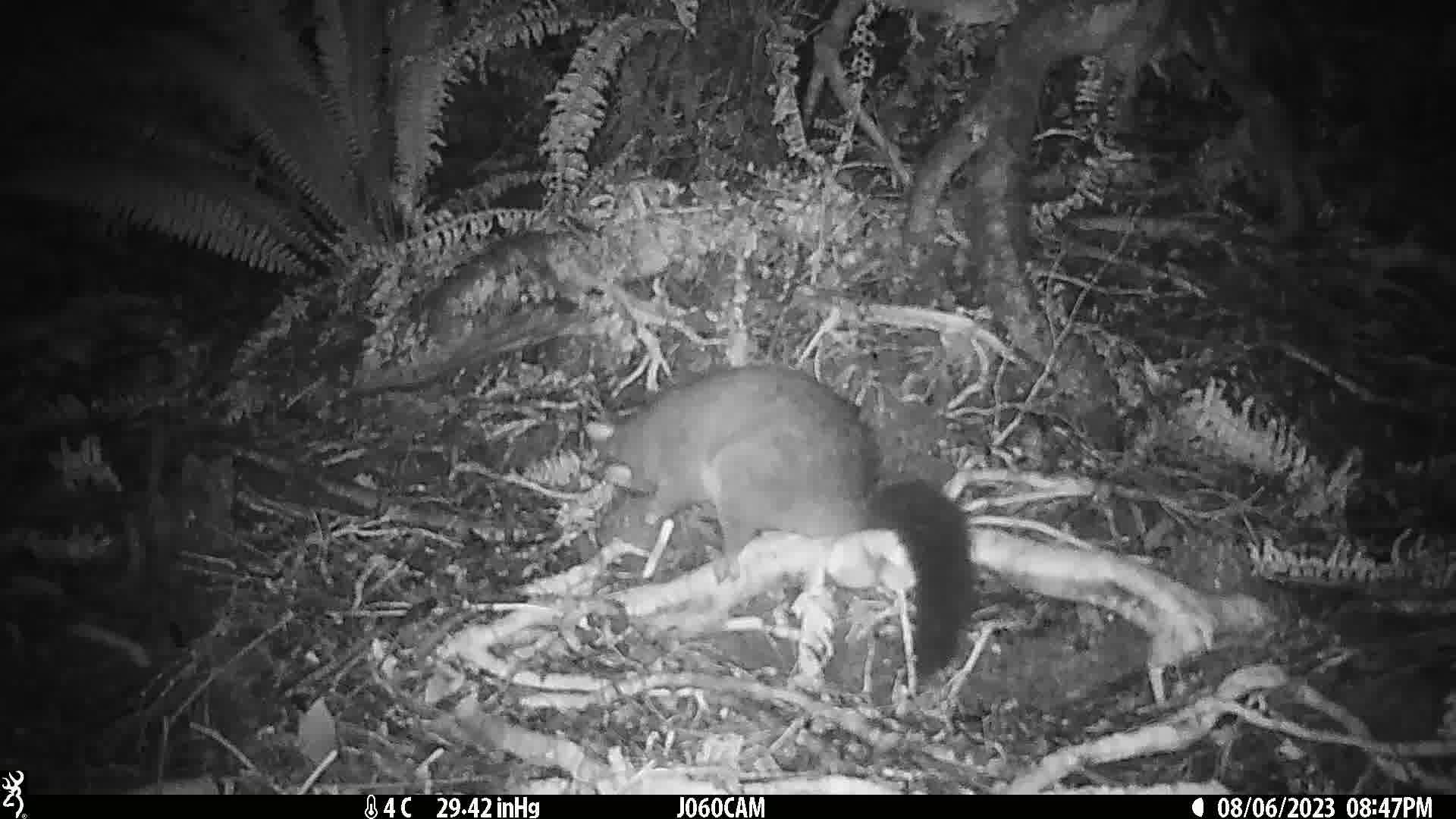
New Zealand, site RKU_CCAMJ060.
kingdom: Animalia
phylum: Chordata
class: Mammalia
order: Diprotodontia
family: Phalangeridae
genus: Trichosurus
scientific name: Trichosurus vulpecula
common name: common brushtail possum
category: possum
Possum (common brushtail possum) (Trichosurus vulpecula).